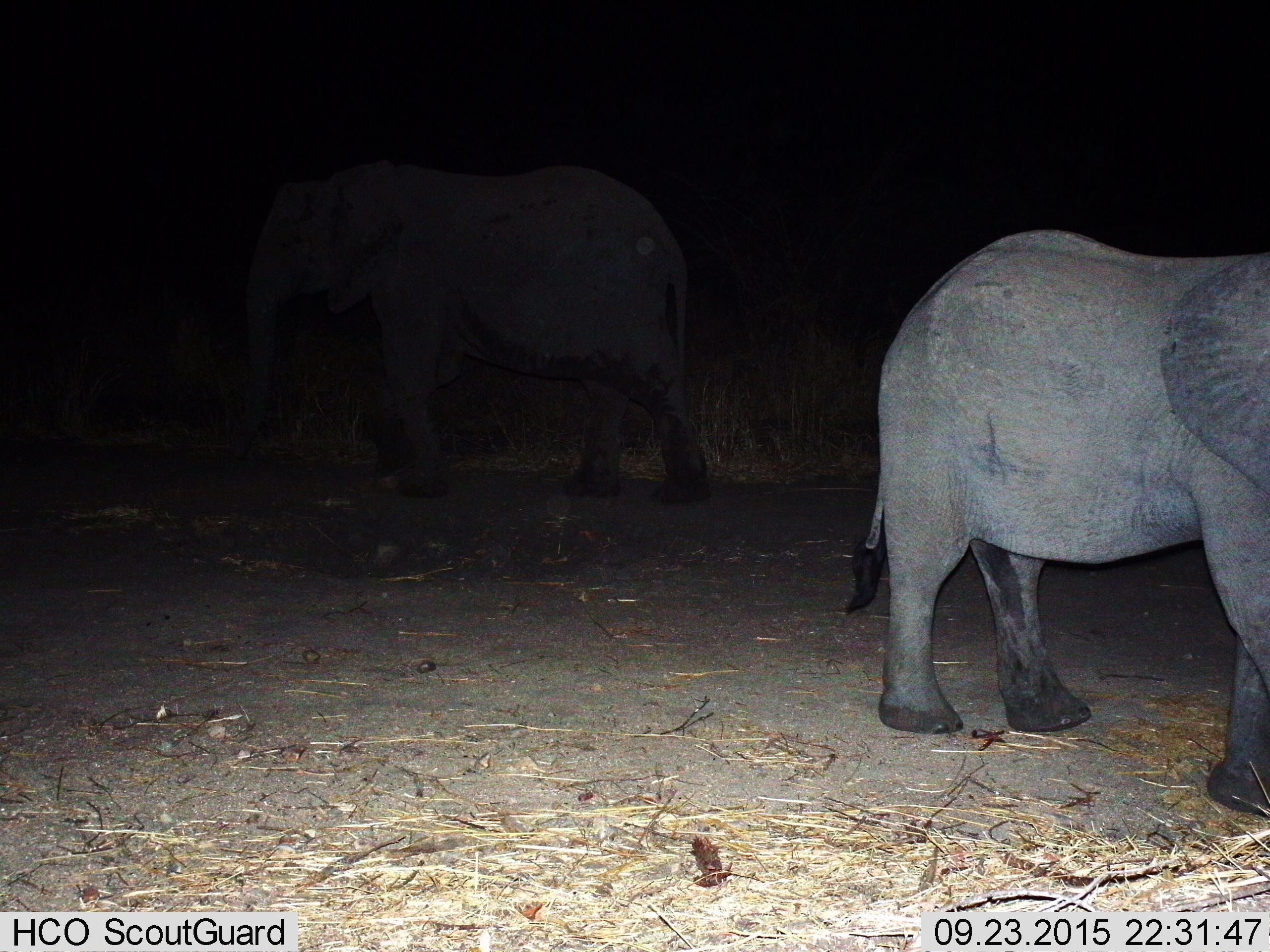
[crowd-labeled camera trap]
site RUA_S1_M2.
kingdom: Animalia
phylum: Chordata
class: Mammalia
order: Proboscidea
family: Elephantidae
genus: Loxodonta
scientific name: Loxodonta africana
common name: african bush elephant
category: elephant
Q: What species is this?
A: Elephant (african bush elephant) (Loxodonta africana).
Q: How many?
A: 2.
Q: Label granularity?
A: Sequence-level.